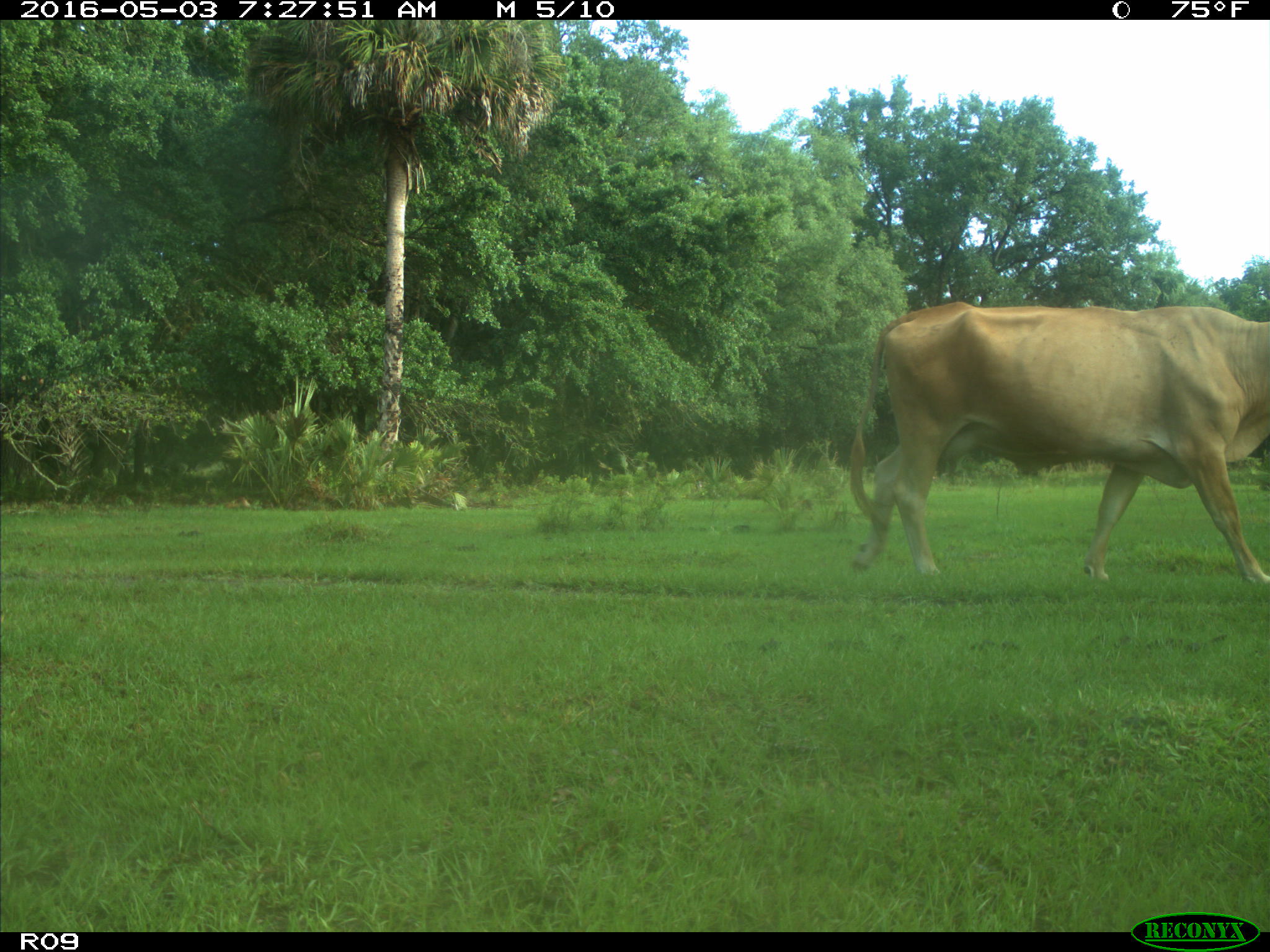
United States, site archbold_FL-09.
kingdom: Animalia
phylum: Chordata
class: Mammalia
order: Artiodactyla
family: Bovidae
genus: Bos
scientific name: Bos taurus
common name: domestic cow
Bos taurus (domestic cow).